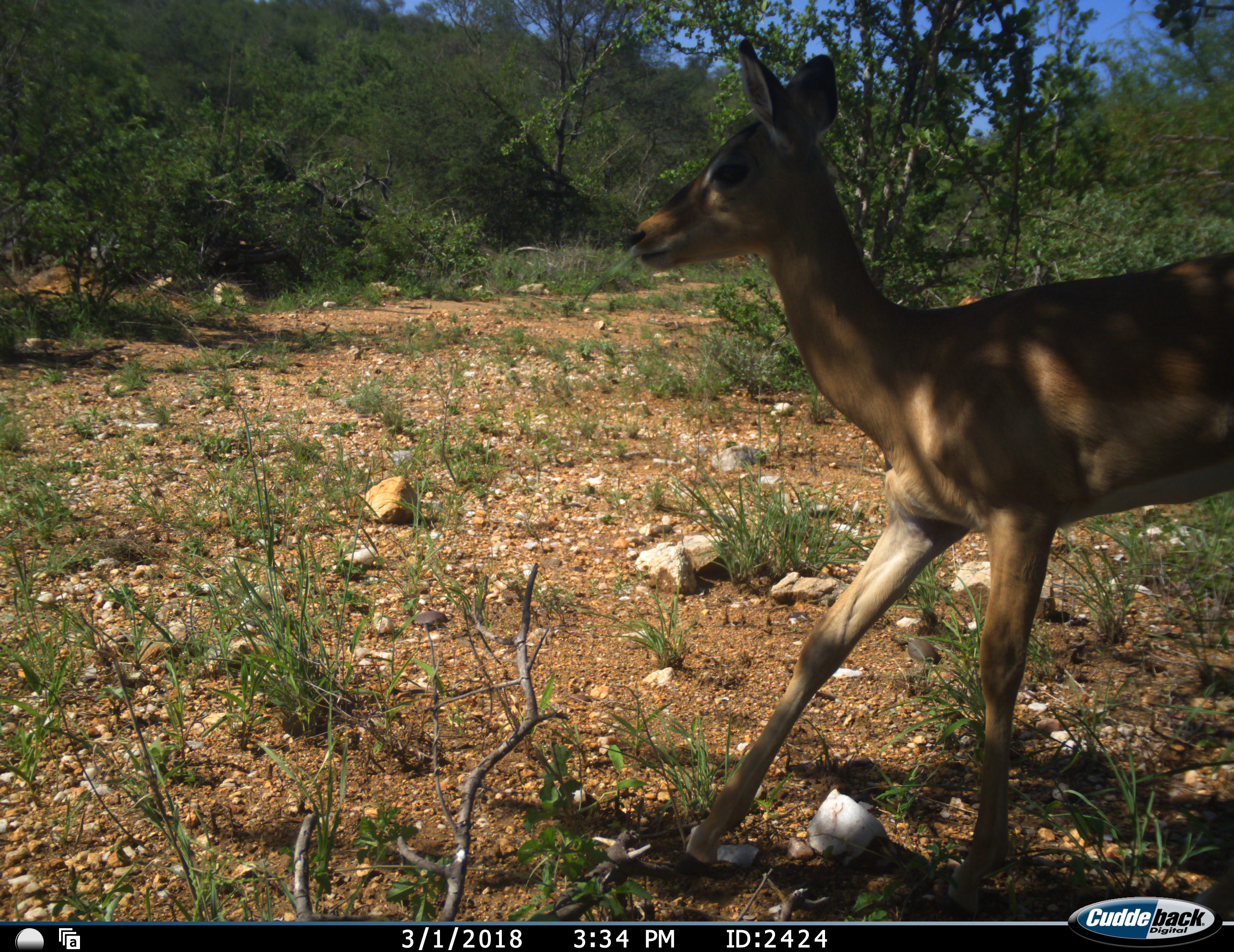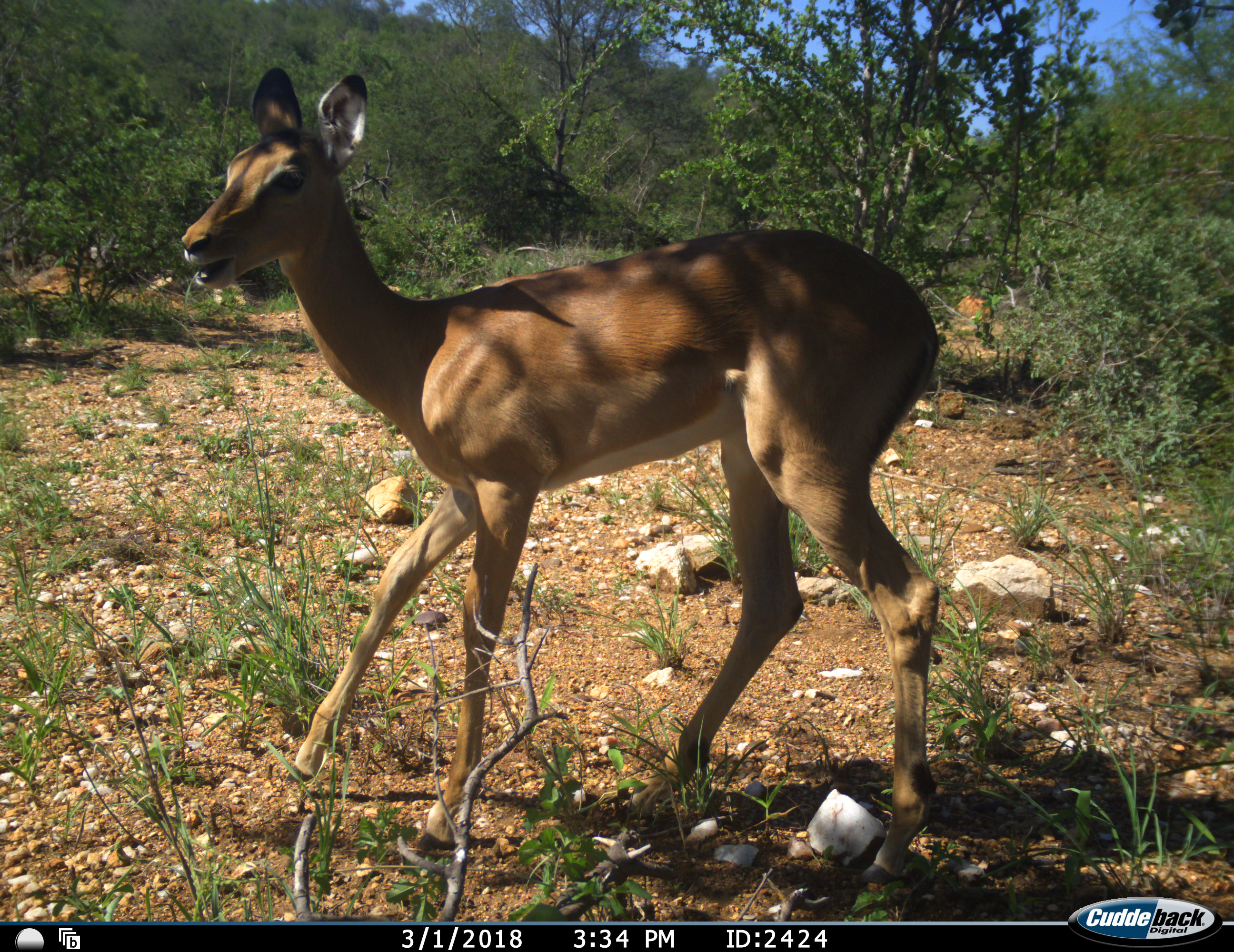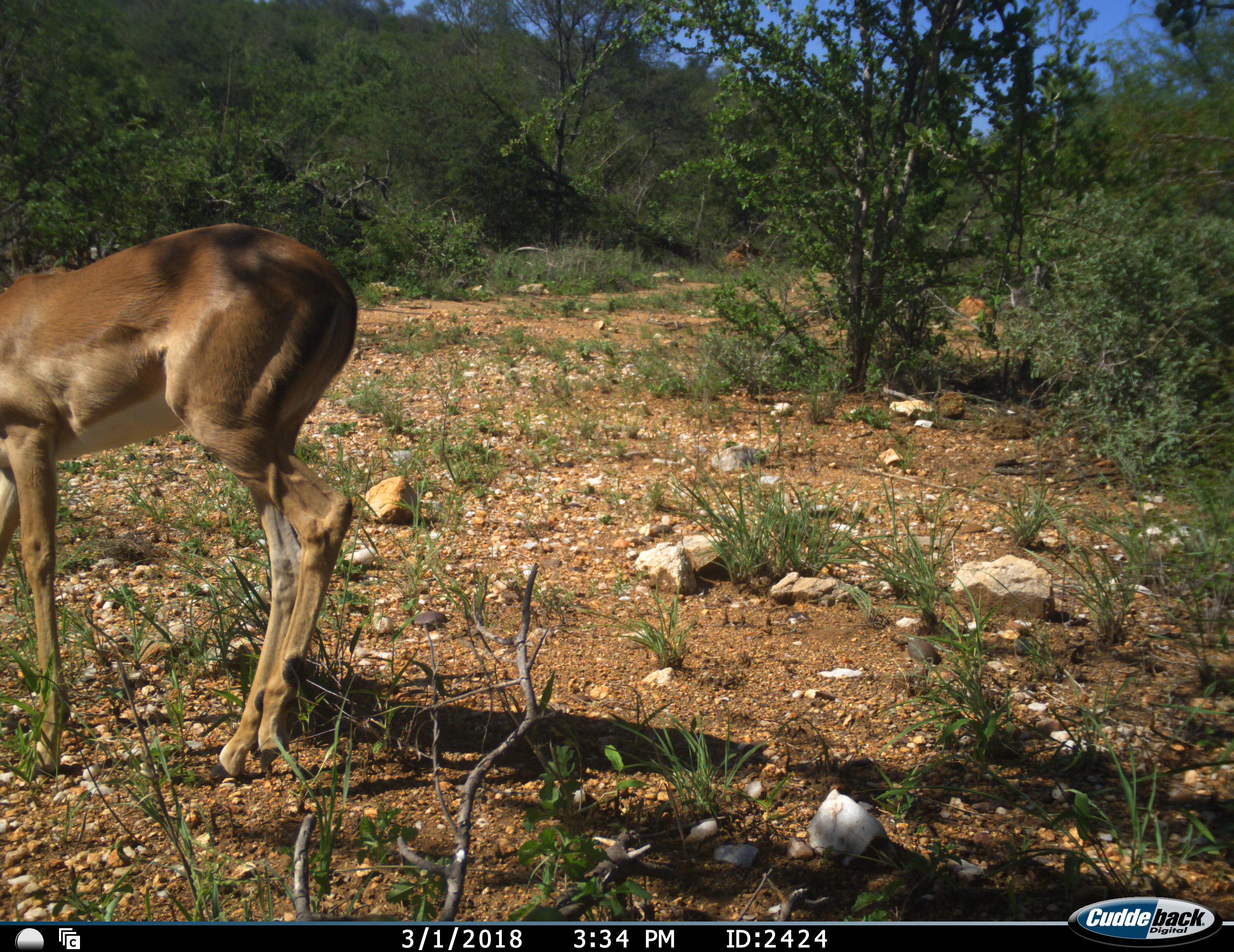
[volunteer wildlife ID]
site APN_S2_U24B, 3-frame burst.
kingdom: Animalia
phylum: Chordata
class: Mammalia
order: Artiodactyla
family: Bovidae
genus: Aepyceros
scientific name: Aepyceros melampus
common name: impala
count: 1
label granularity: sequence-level